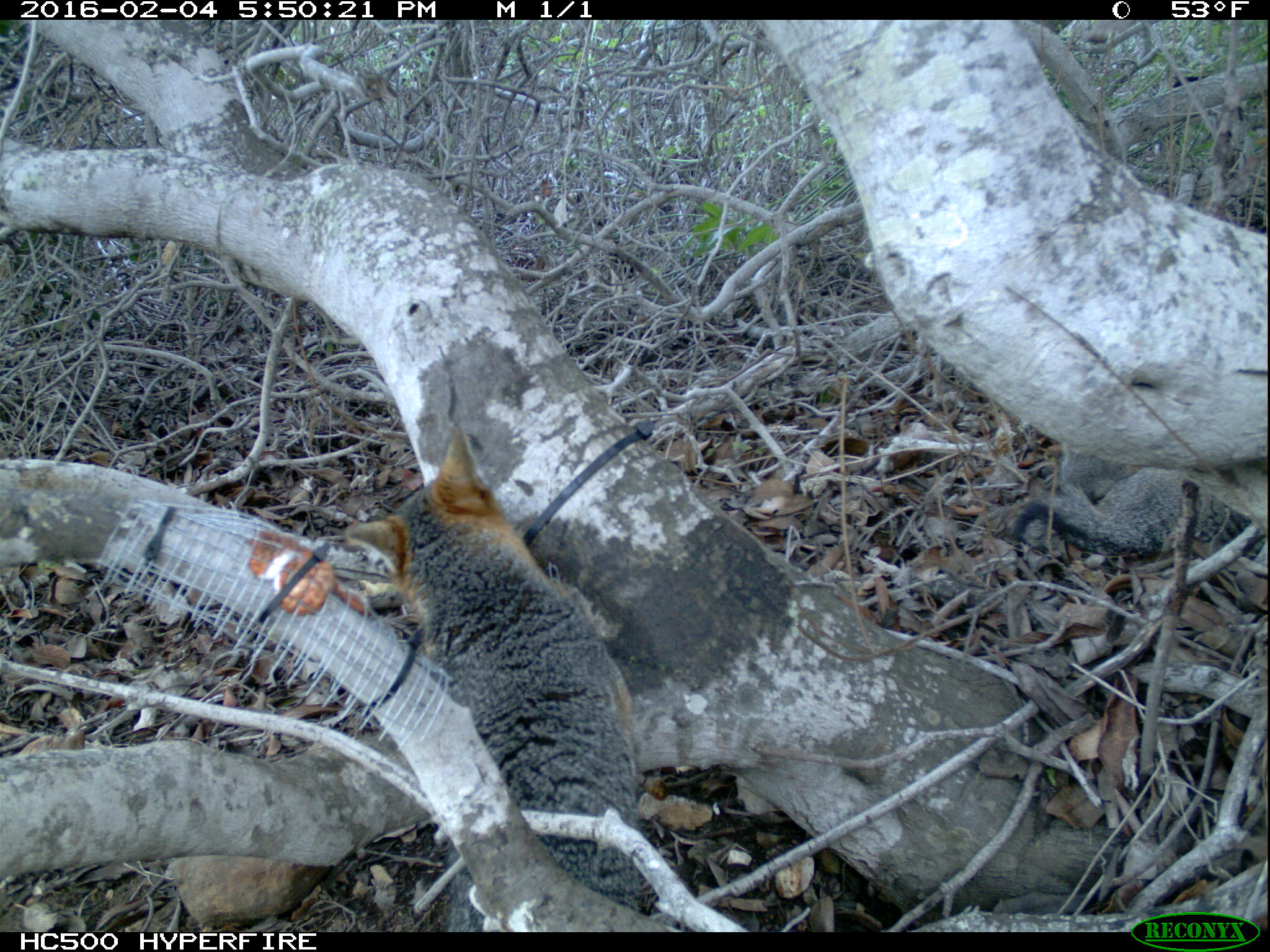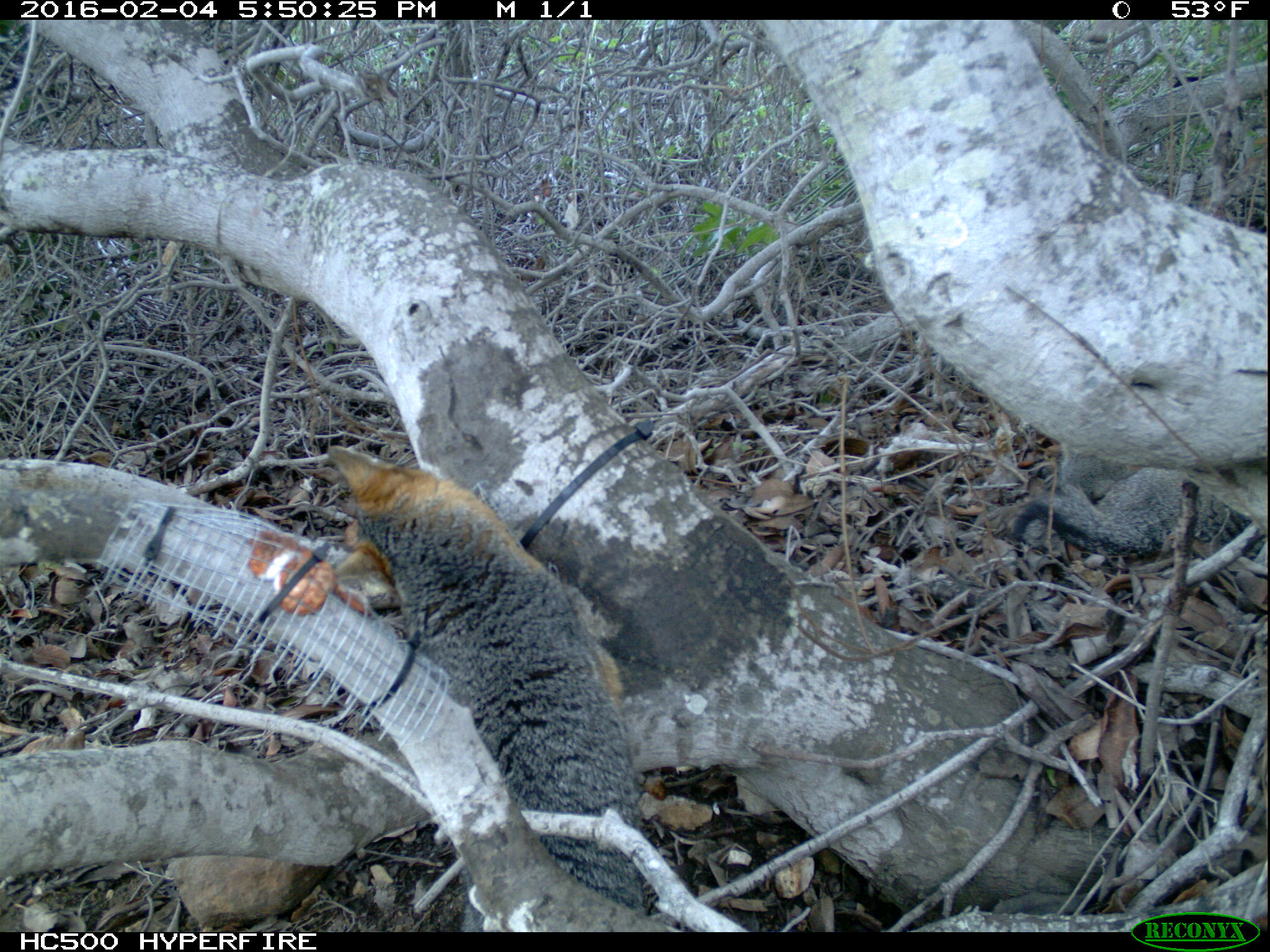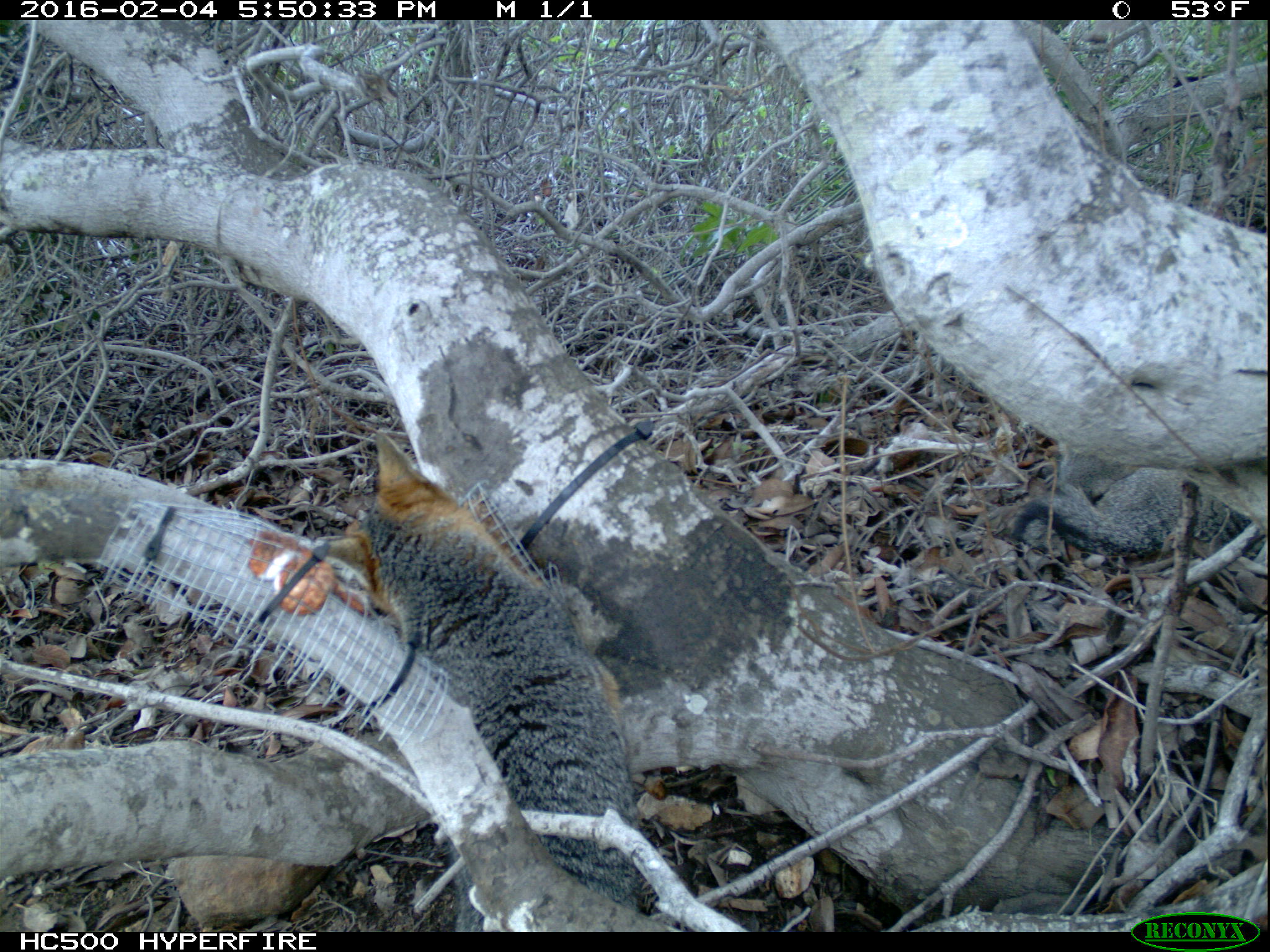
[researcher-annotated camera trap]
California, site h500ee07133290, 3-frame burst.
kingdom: Animalia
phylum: Chordata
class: Mammalia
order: Carnivora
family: Canidae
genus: Urocyon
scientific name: Urocyon littoralis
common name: island fox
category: fox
Fox (island fox) (Urocyon littoralis).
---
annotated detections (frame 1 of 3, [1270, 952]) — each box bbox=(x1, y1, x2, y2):
fox: bbox=(344, 425, 658, 932); bbox=(1010, 450, 1267, 563)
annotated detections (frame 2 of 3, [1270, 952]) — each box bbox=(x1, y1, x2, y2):
fox: bbox=(326, 444, 643, 932); bbox=(1011, 459, 1268, 558)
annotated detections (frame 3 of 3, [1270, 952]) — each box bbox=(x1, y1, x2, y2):
fox: bbox=(313, 431, 643, 933); bbox=(1011, 449, 1251, 555)